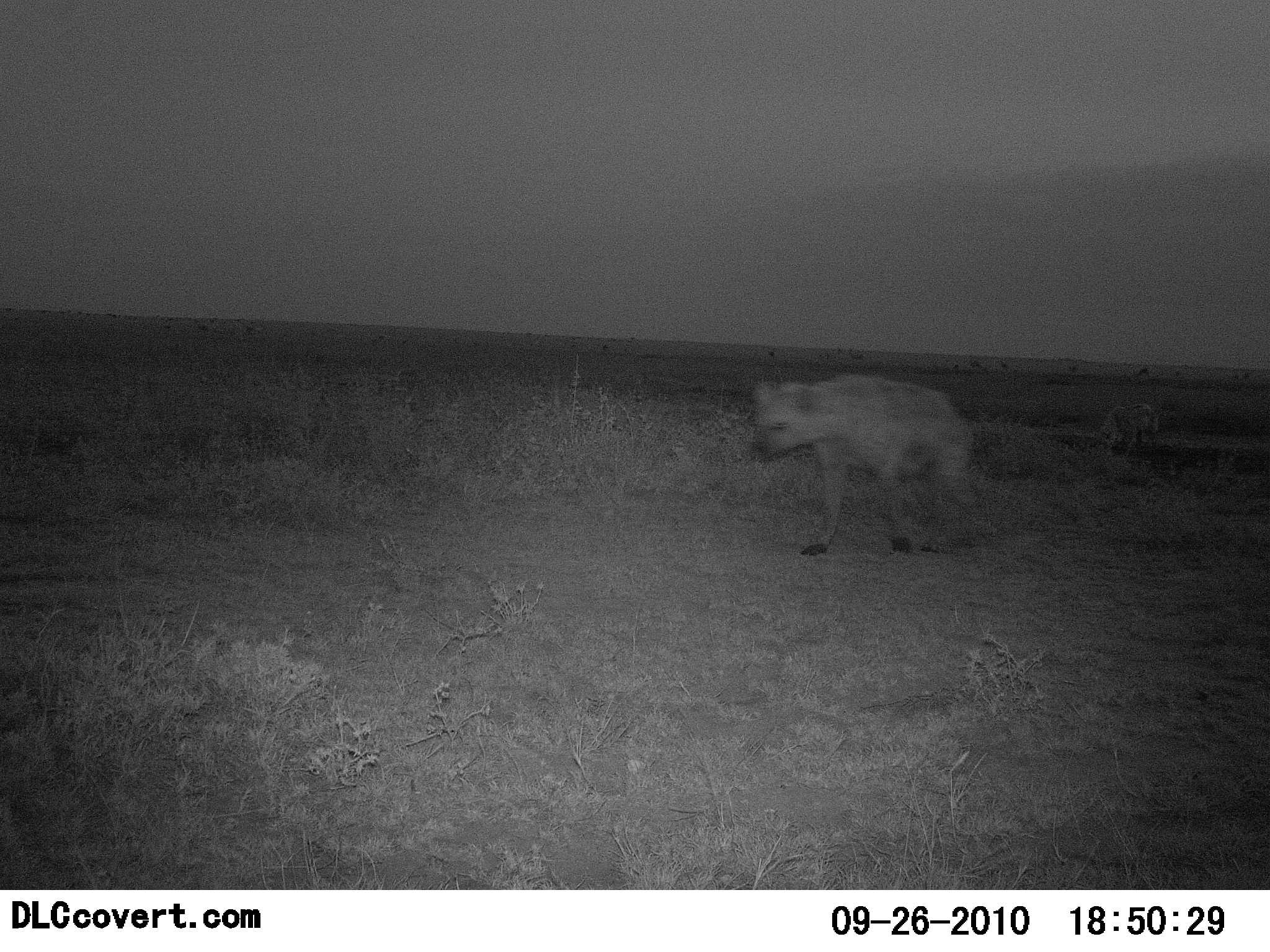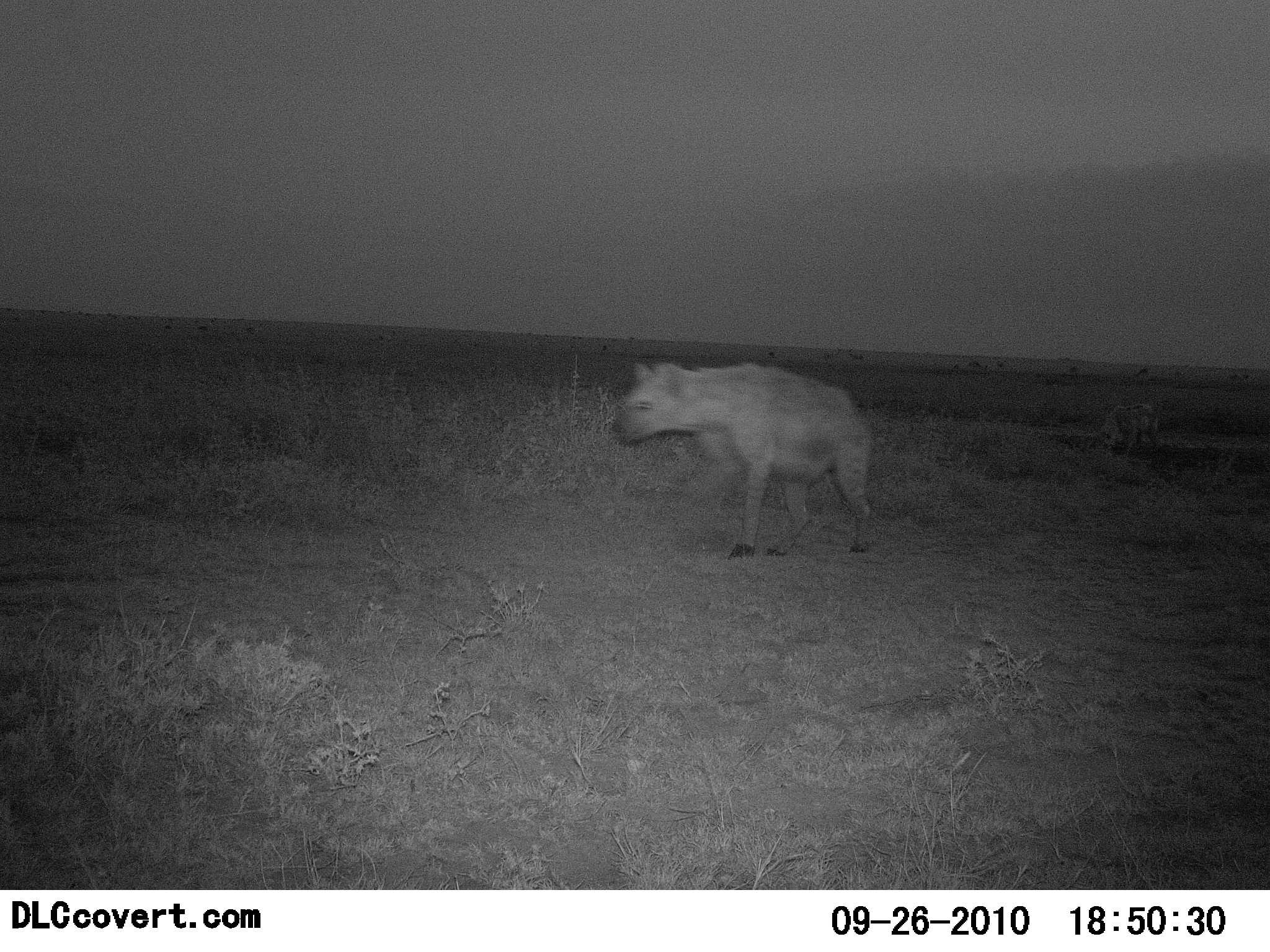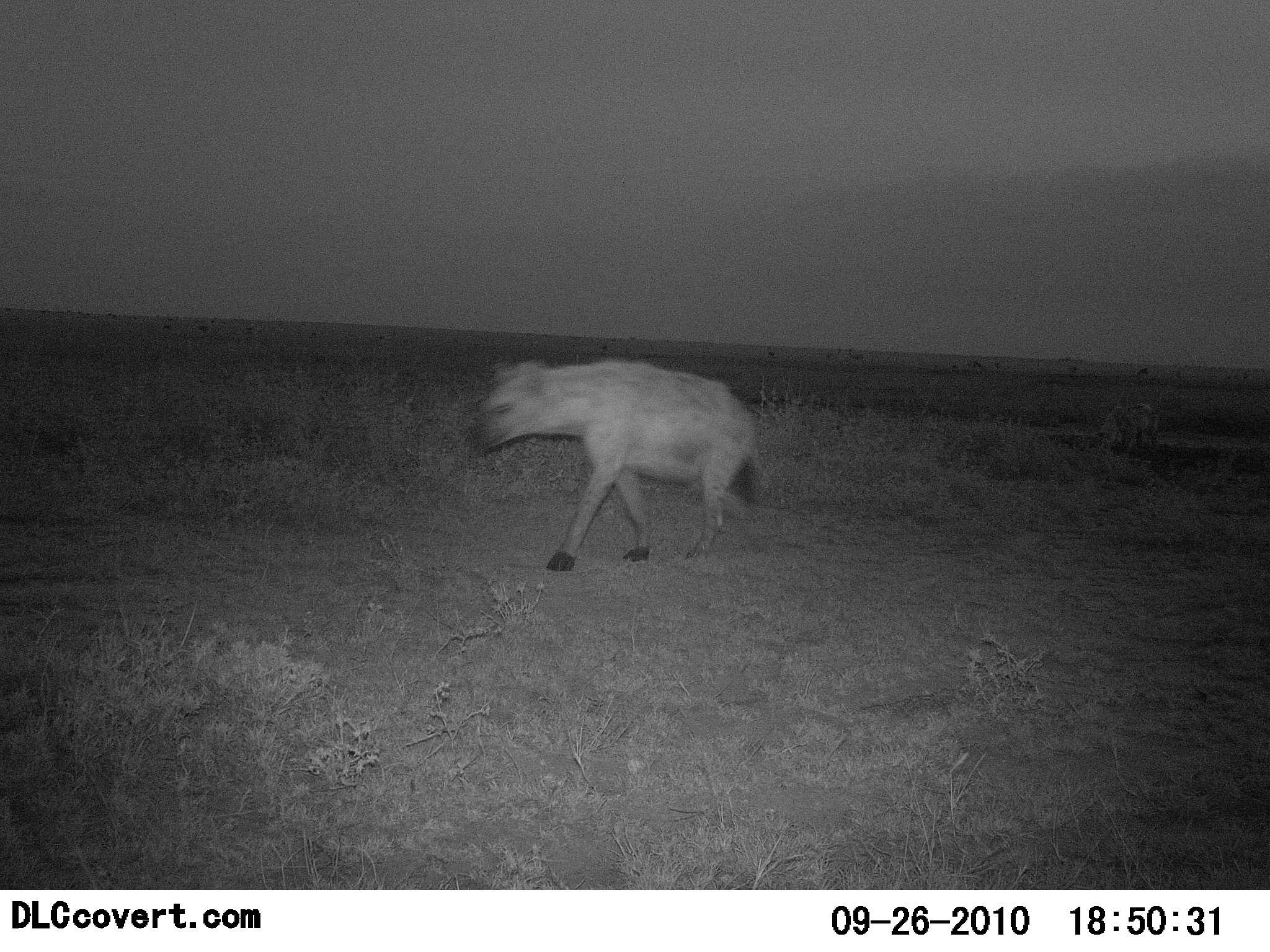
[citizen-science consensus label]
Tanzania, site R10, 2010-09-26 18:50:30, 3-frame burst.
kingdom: Animalia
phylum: Chordata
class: Mammalia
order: Carnivora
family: Hyaenidae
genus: Crocuta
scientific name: Crocuta crocuta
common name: spotted hyena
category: hyenaspotted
Hyenaspotted (spotted hyena) (Crocuta crocuta), count 1. Behavior (volunteer vote fractions): standing 17%, resting 0%, moving 100%, interacting 0%. Young present (vote fraction): 0%. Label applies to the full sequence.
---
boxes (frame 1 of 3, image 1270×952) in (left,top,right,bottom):
animal: (752,374,977,555); (1094,402,1161,455)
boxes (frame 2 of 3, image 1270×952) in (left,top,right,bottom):
animal: (610,357,872,564); (1099,400,1162,458)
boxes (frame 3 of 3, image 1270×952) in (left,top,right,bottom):
animal: (468,360,772,574); (1101,402,1163,462)